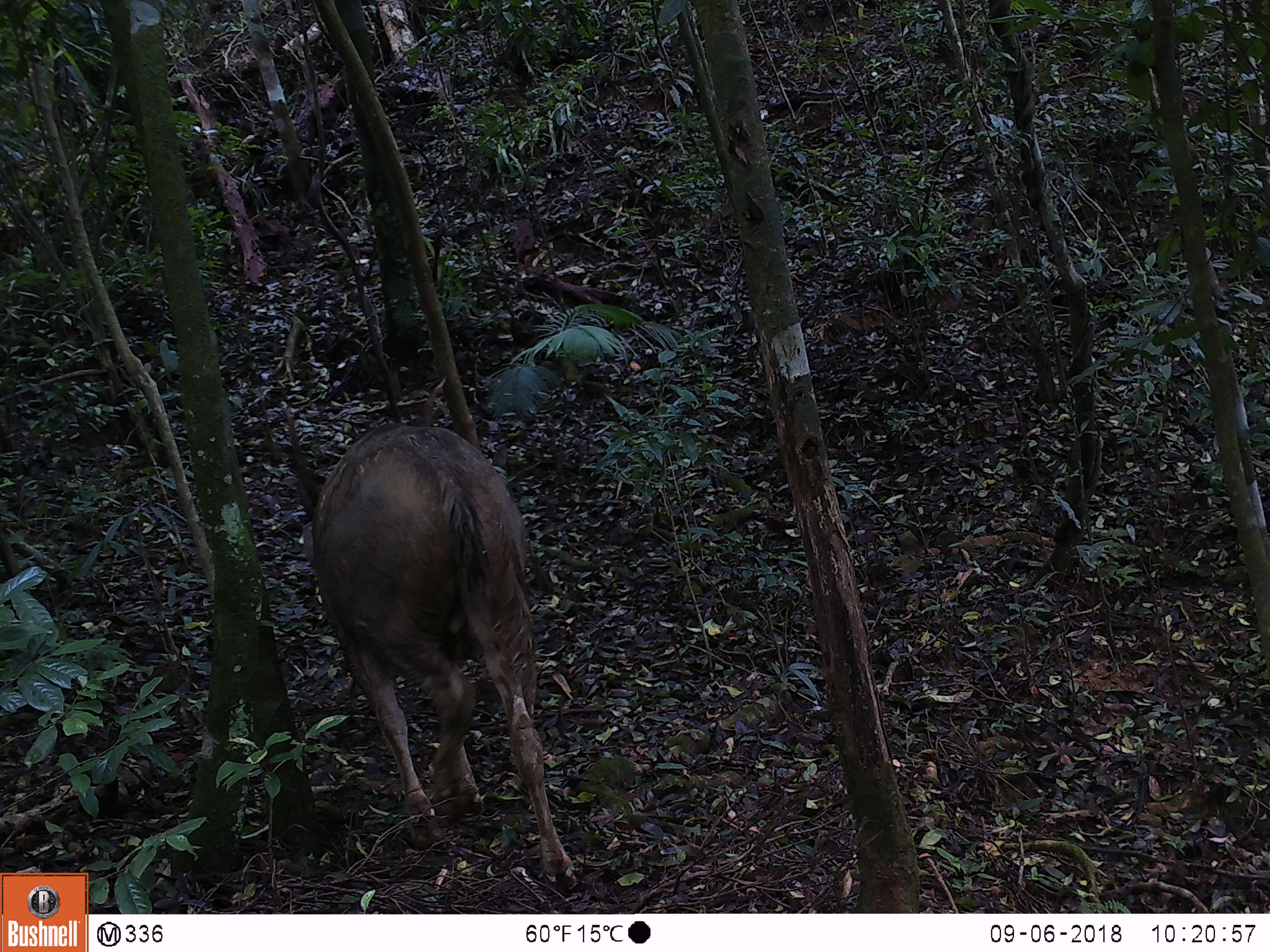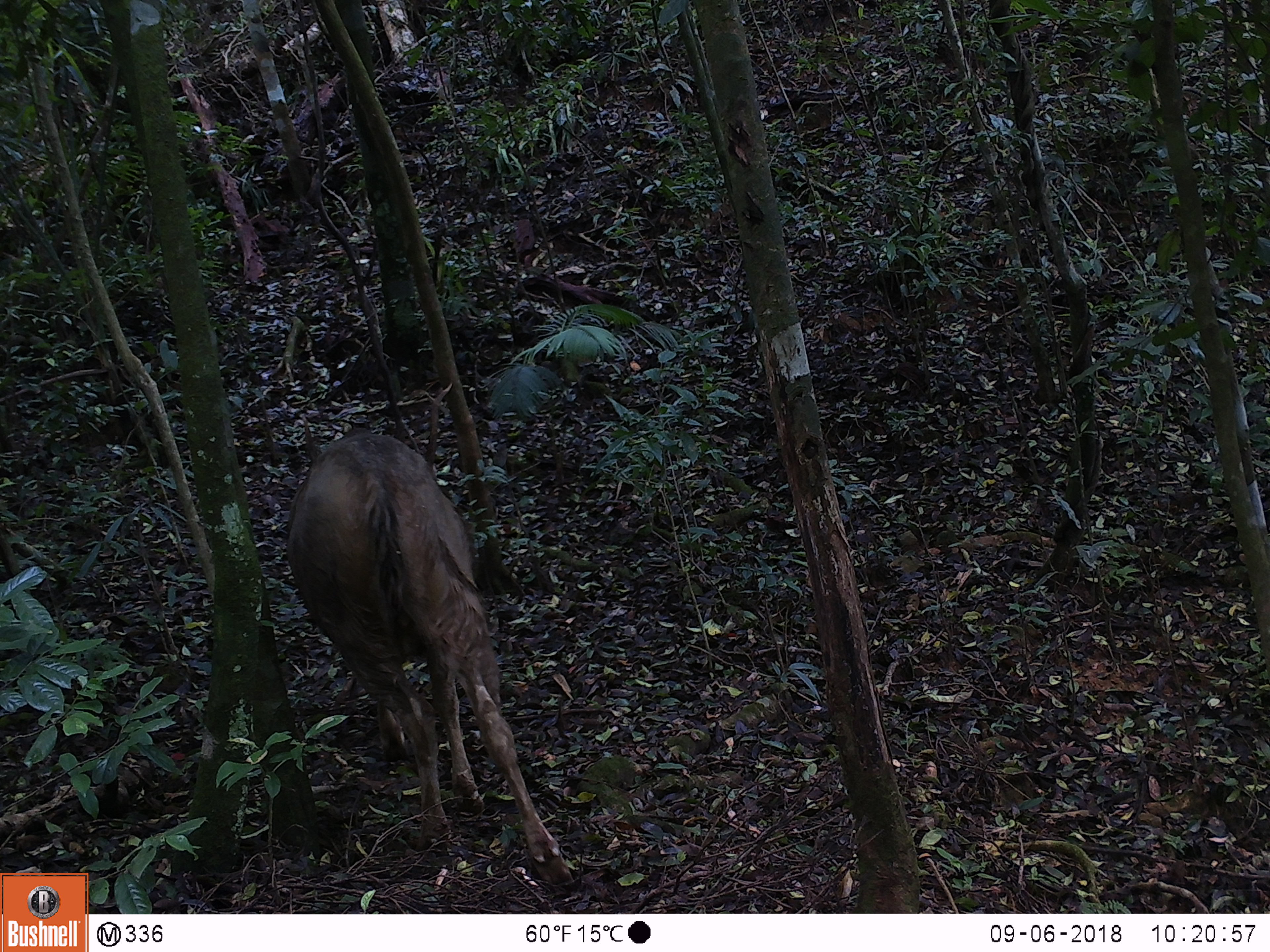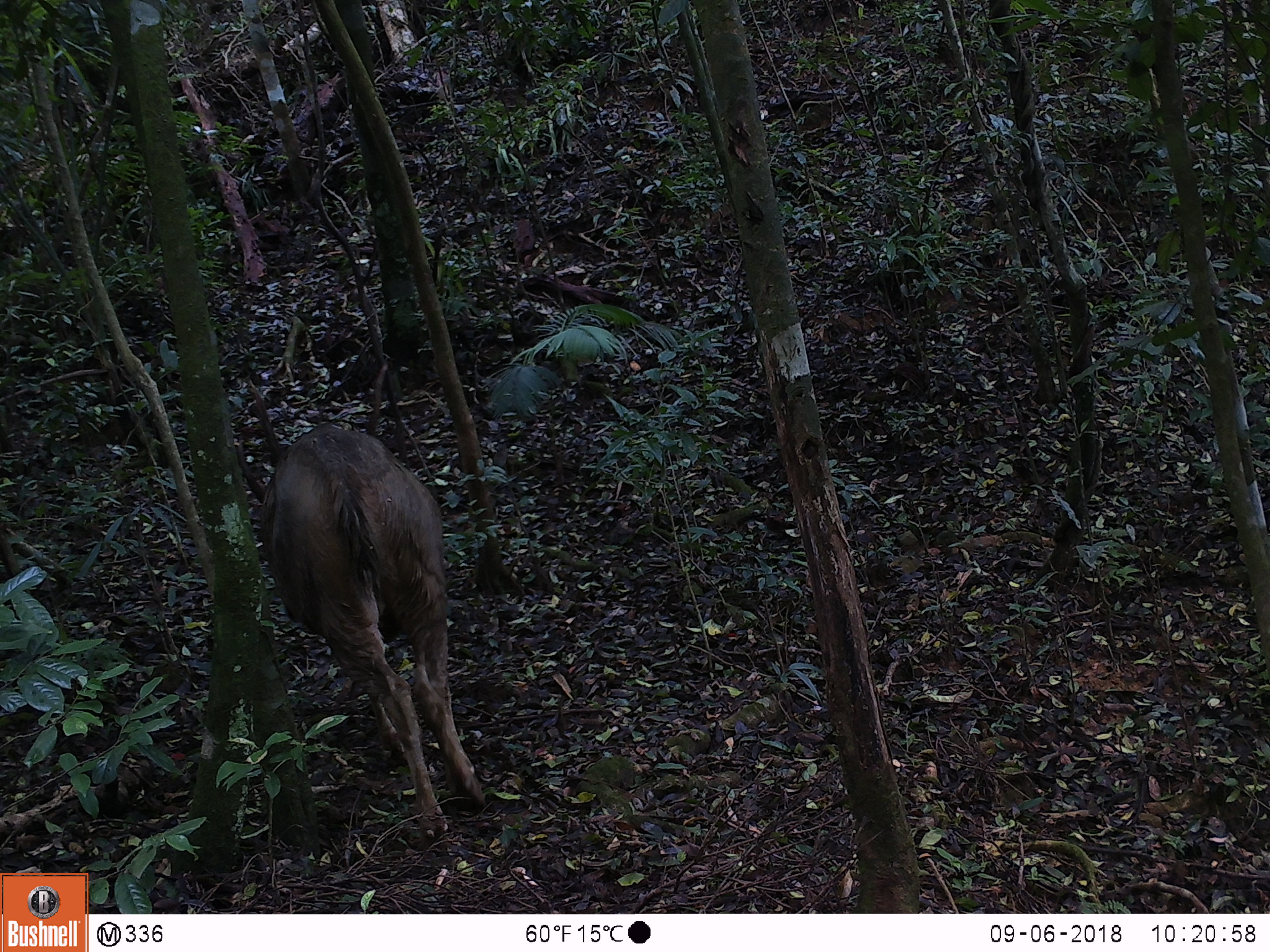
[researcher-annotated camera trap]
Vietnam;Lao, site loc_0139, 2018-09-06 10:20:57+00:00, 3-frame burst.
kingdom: Animalia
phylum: Chordata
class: Mammalia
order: Artiodactyla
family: Cervidae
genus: Rusa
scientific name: Rusa unicolor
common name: sambar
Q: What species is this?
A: Sambar (Rusa unicolor).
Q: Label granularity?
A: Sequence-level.